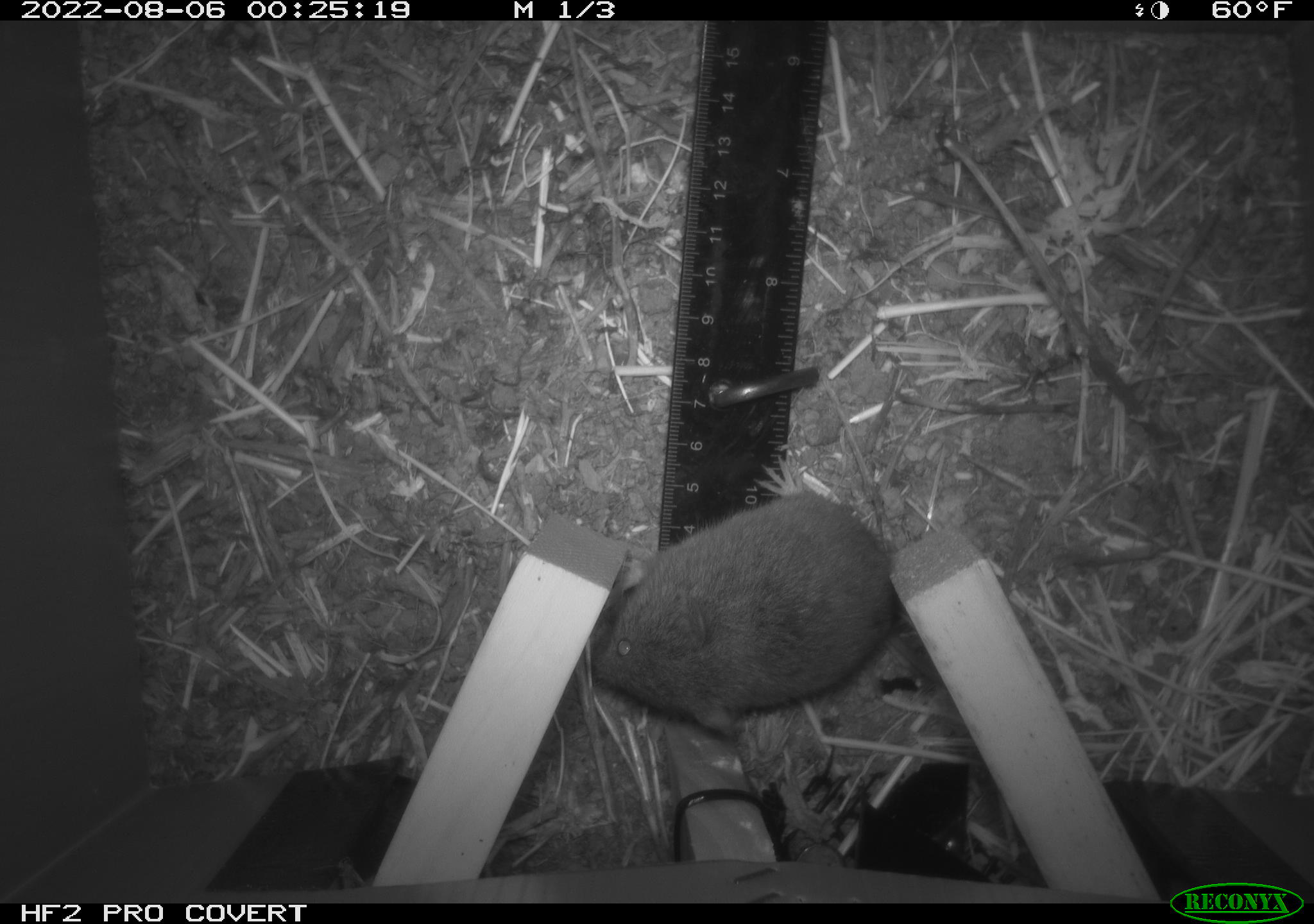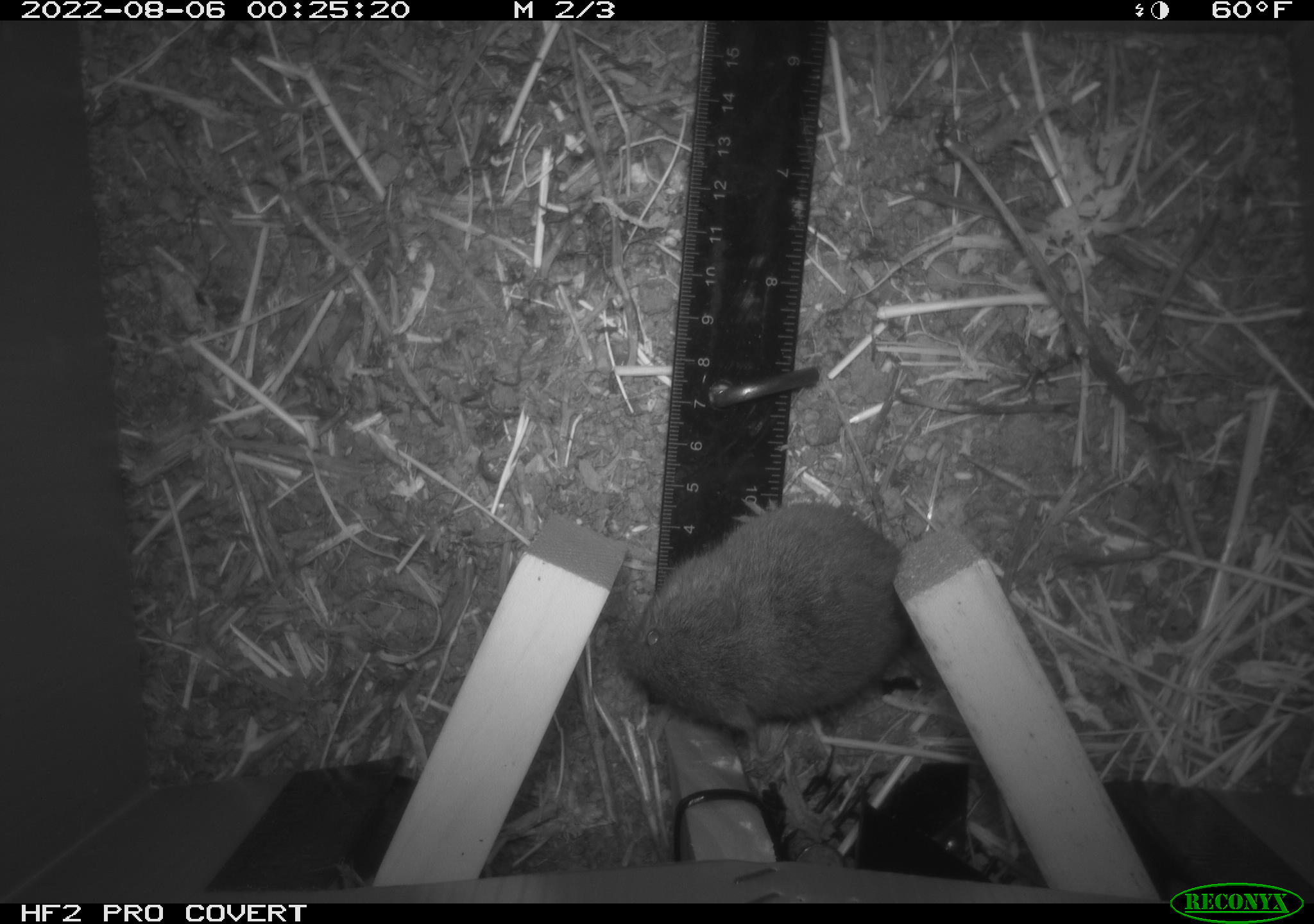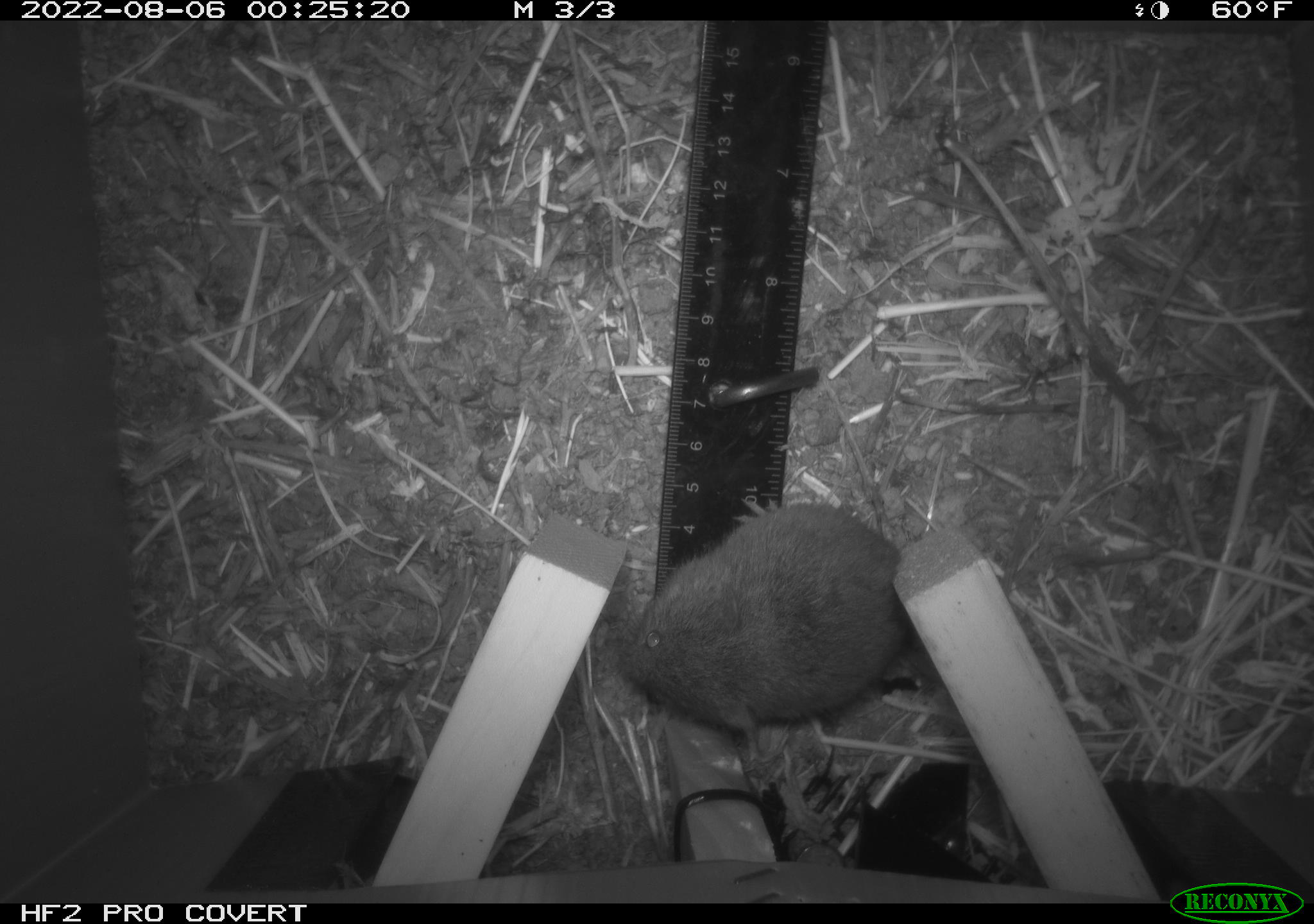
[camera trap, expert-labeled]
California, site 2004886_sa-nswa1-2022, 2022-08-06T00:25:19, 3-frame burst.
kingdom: Animalia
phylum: Chordata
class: Mammalia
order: Rodentia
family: Cricetidae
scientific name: Cricetidae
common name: hamsters, voles, lemmings, and allies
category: cricetidae family